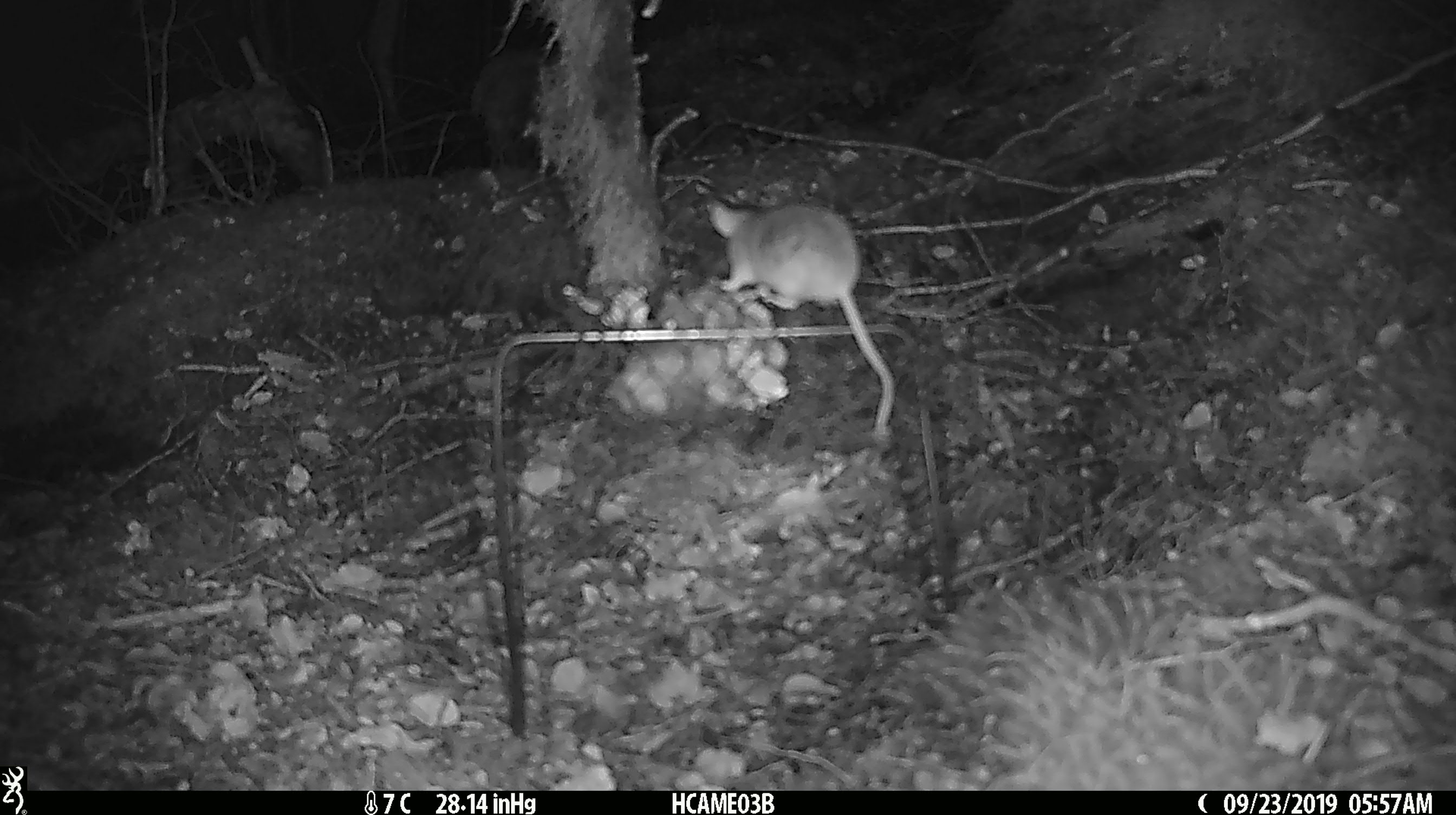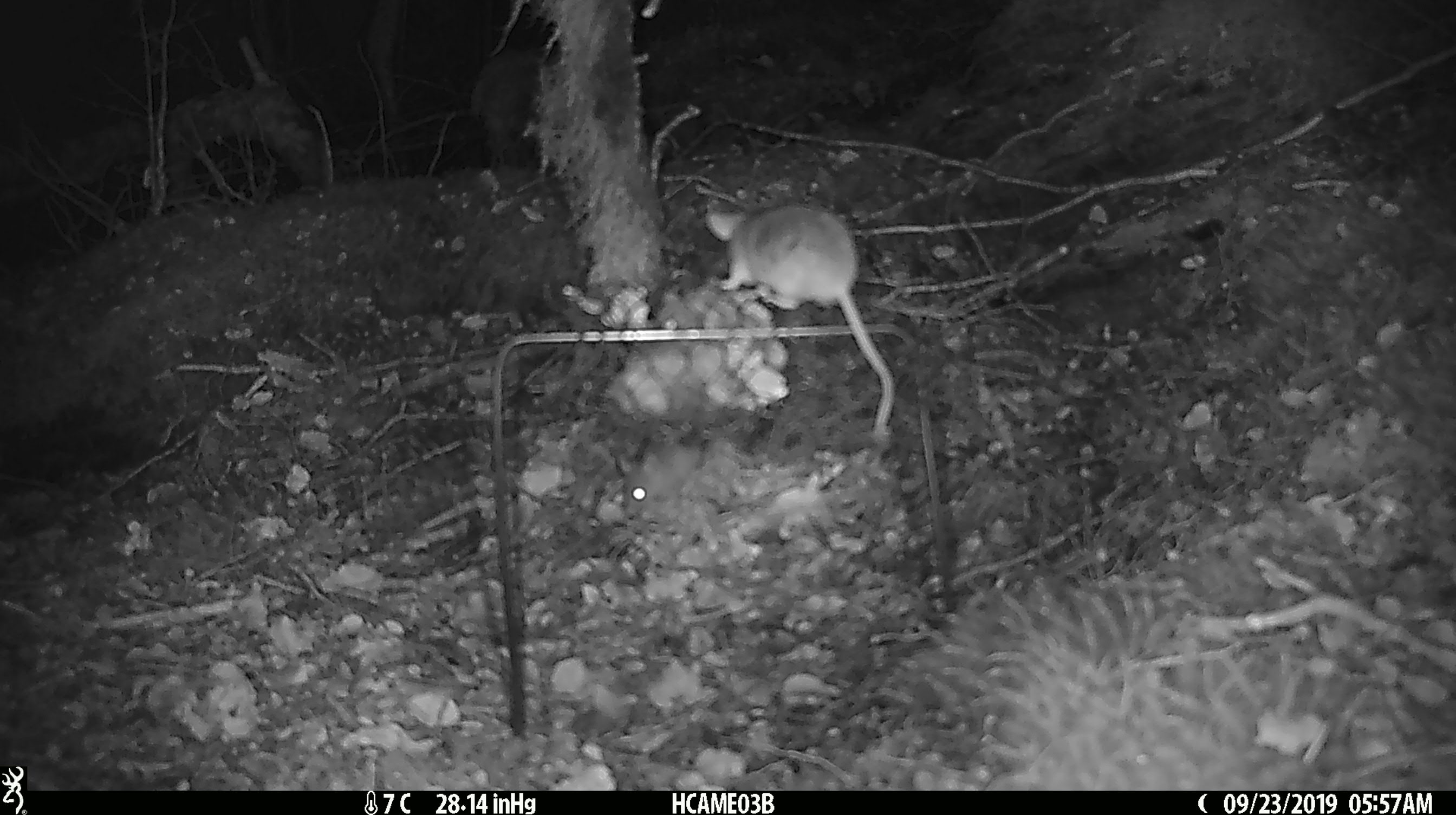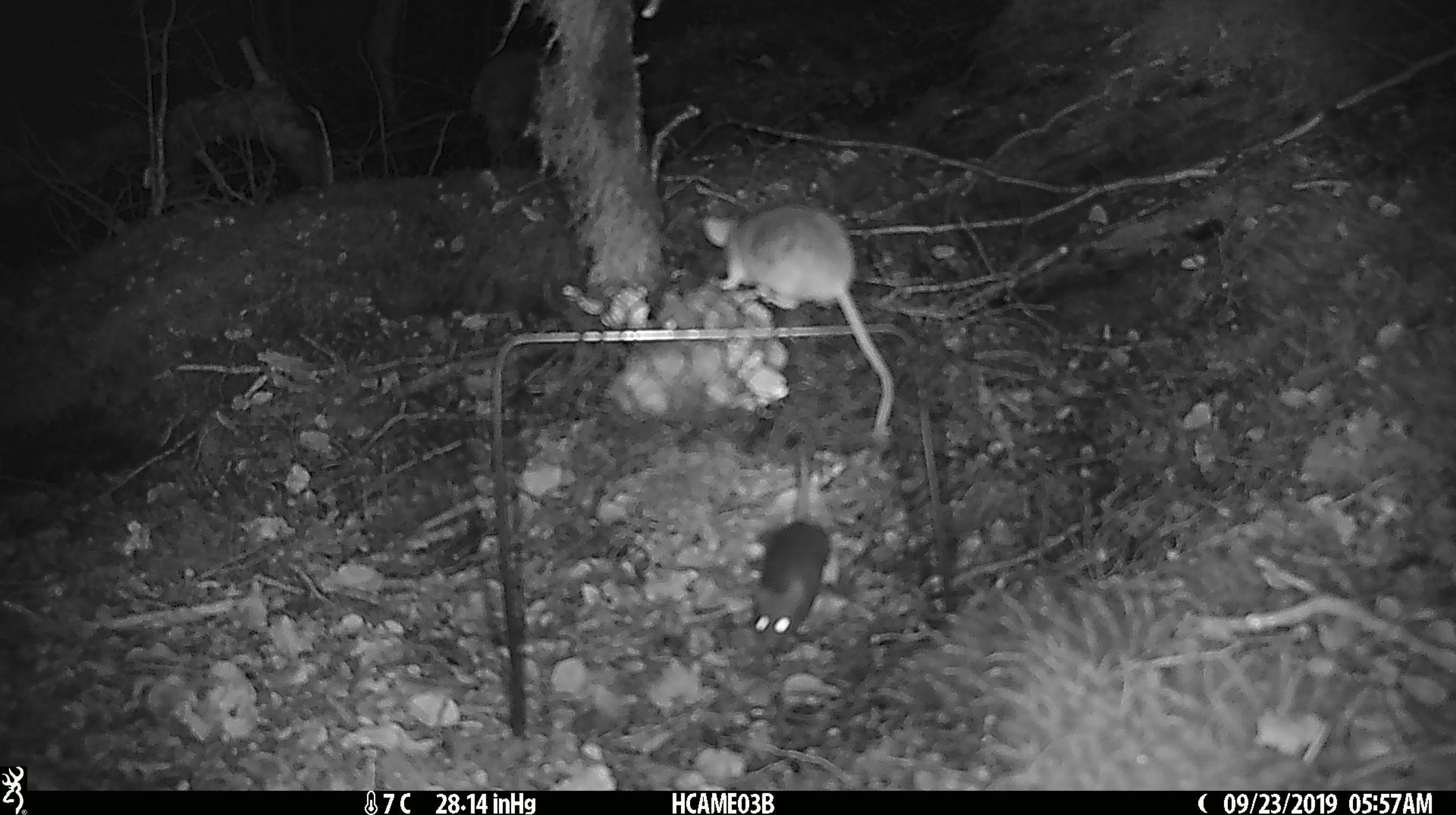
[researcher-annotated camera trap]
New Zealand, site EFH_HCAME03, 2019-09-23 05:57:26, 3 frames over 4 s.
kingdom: Animalia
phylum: Chordata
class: Mammalia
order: Rodentia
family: Muridae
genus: Mus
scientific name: Mus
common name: mouse